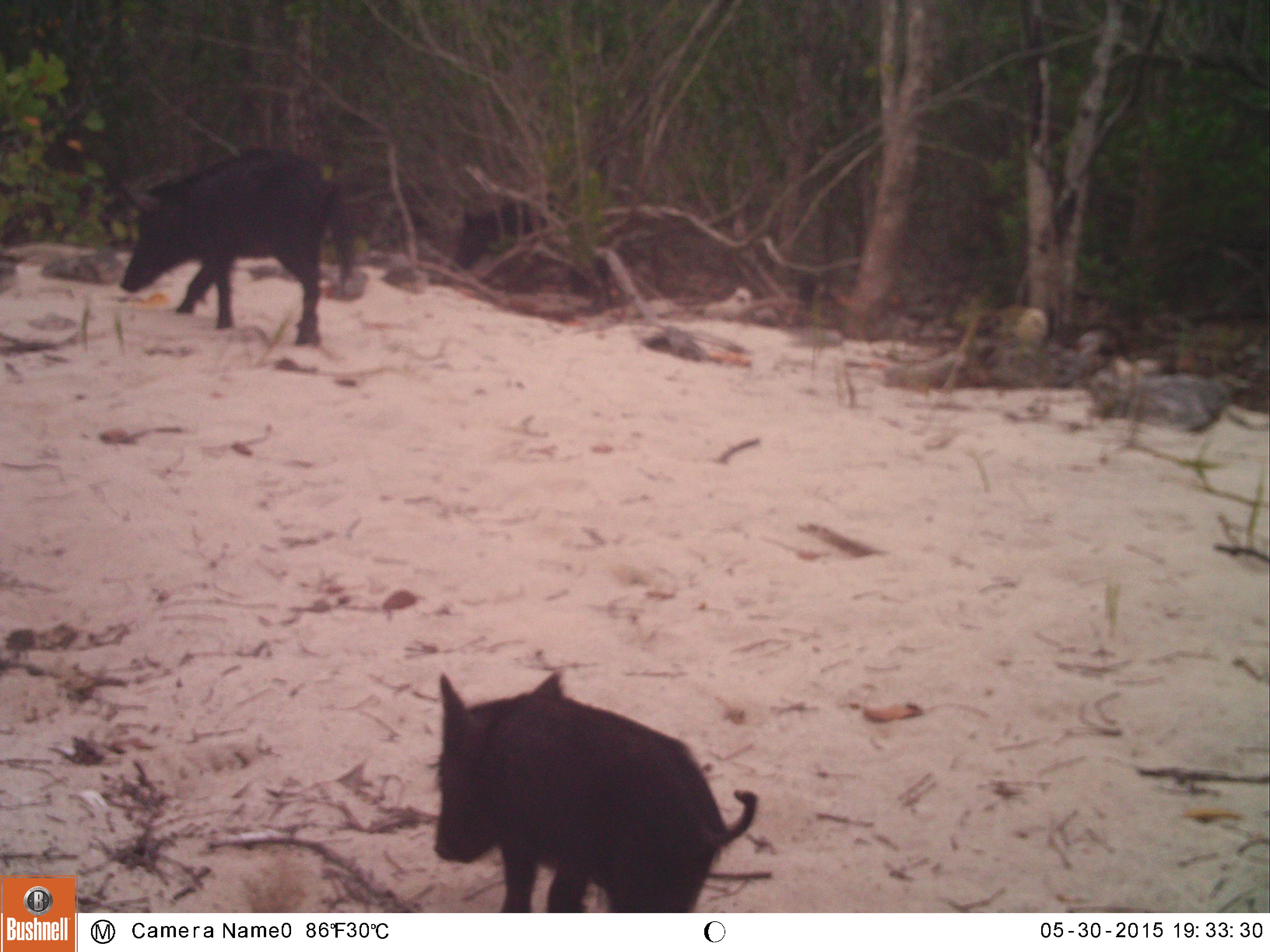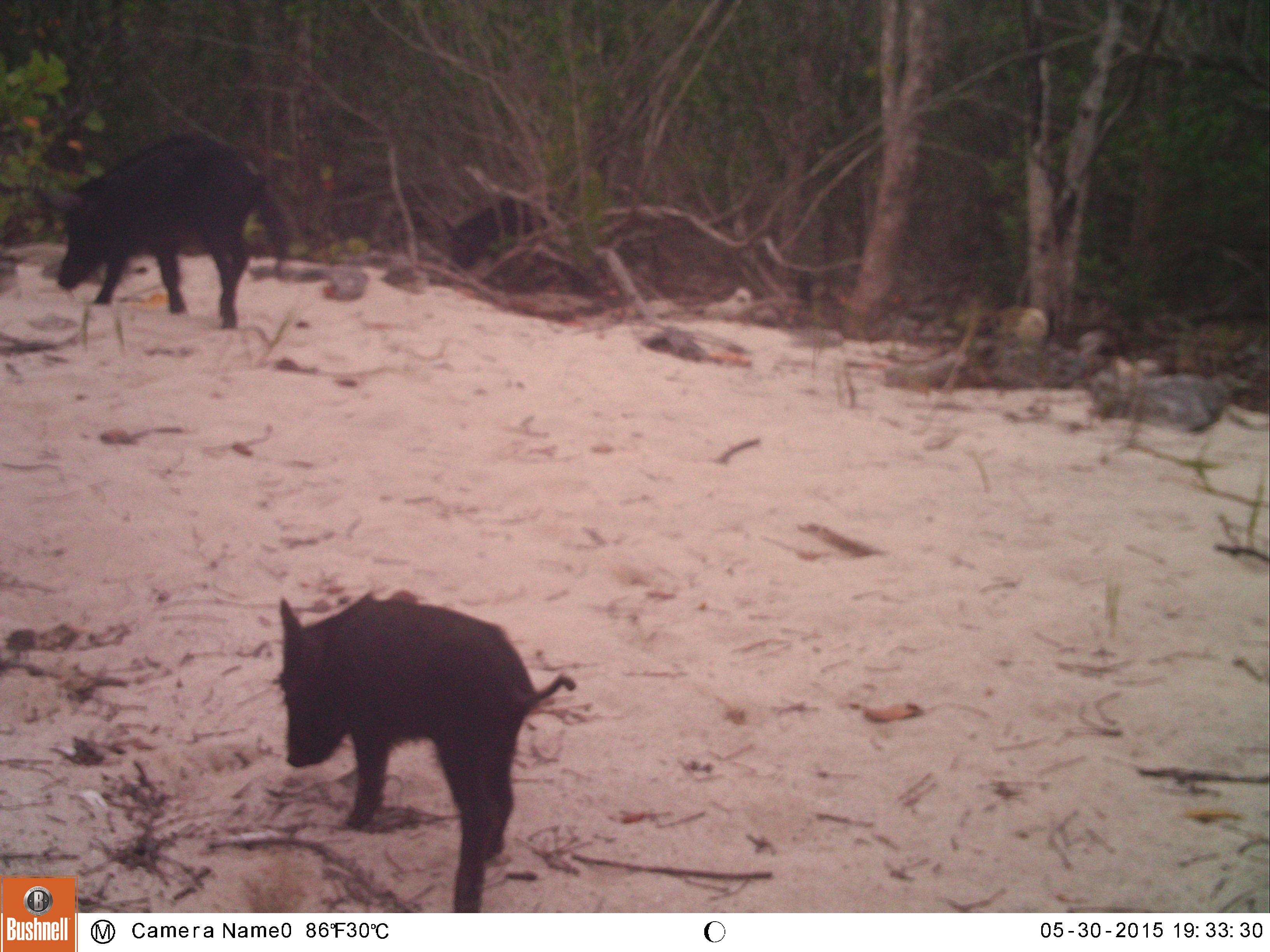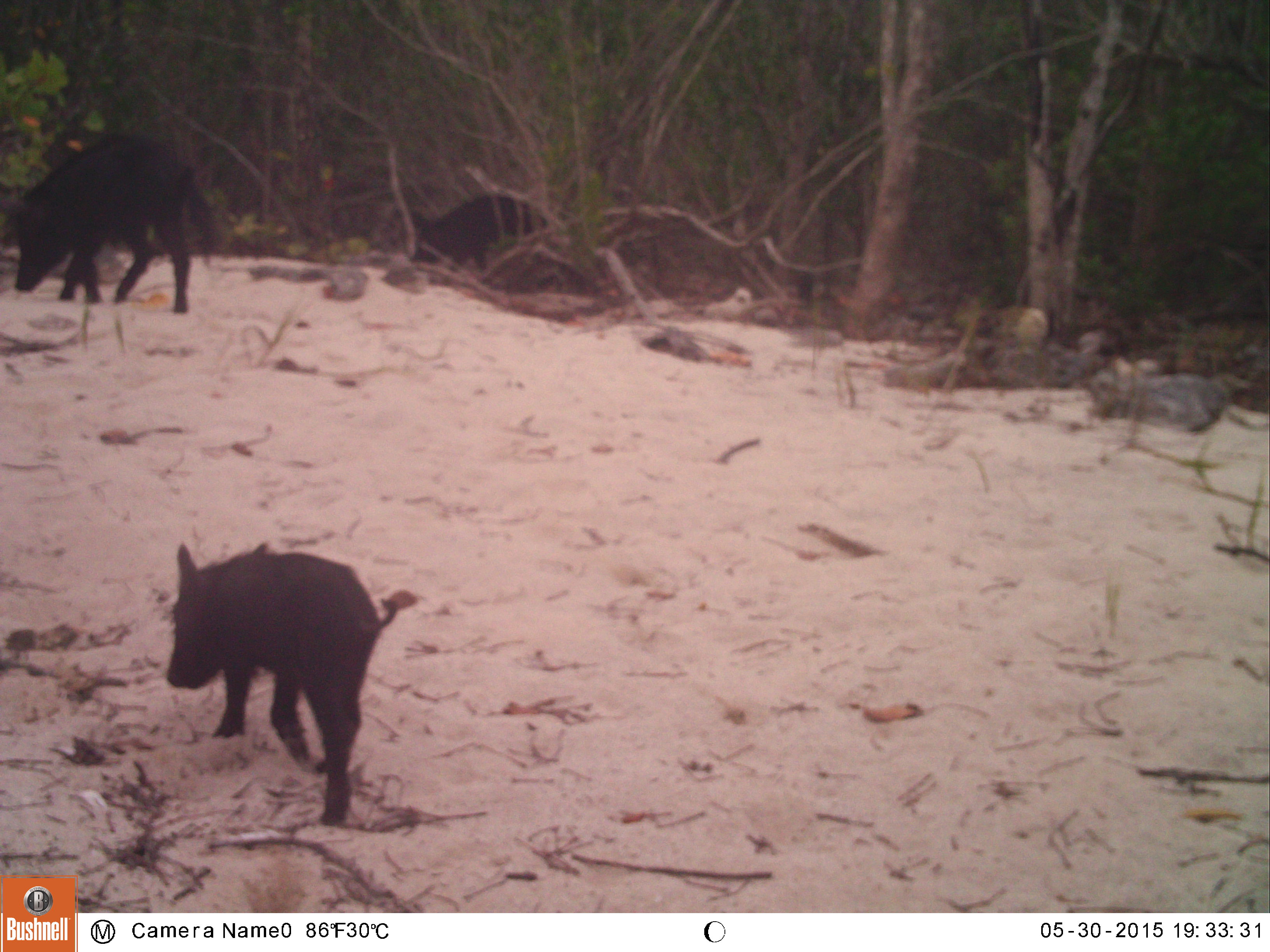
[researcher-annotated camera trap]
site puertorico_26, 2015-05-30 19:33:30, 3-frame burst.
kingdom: Animalia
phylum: Chordata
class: Mammalia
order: Artiodactyla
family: Suidae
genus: Sus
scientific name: Sus scrofa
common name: pig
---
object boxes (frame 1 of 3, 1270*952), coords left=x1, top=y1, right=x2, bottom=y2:
pig: left=426, top=662, right=759, bottom=911; left=112, top=147, right=348, bottom=345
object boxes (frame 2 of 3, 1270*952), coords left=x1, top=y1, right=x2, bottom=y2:
pig: left=272, top=585, right=574, bottom=910; left=52, top=135, right=289, bottom=353; left=445, top=191, right=576, bottom=294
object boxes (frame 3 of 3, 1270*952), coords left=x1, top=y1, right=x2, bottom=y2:
pig: left=163, top=538, right=416, bottom=826; left=6, top=131, right=223, bottom=350